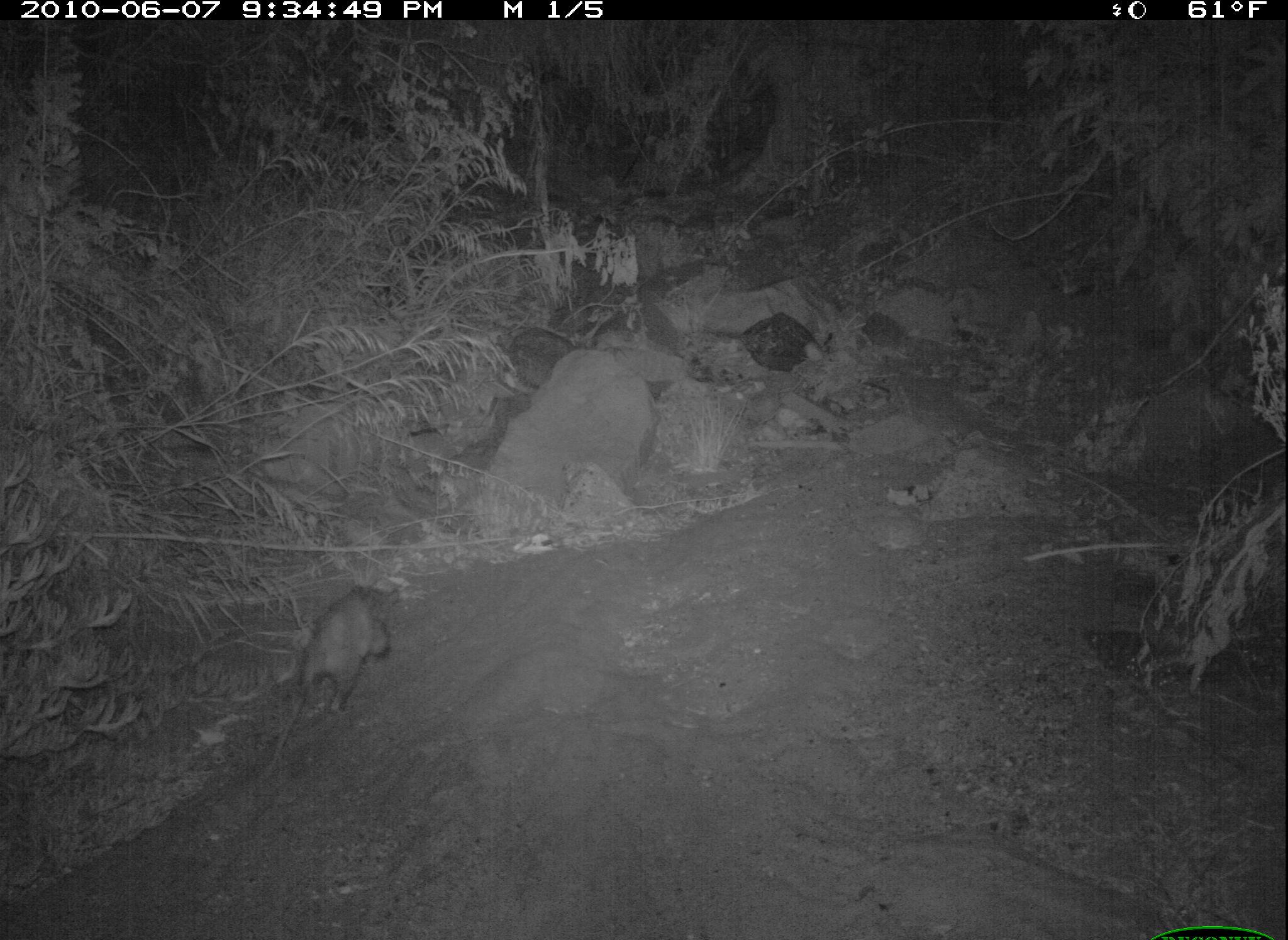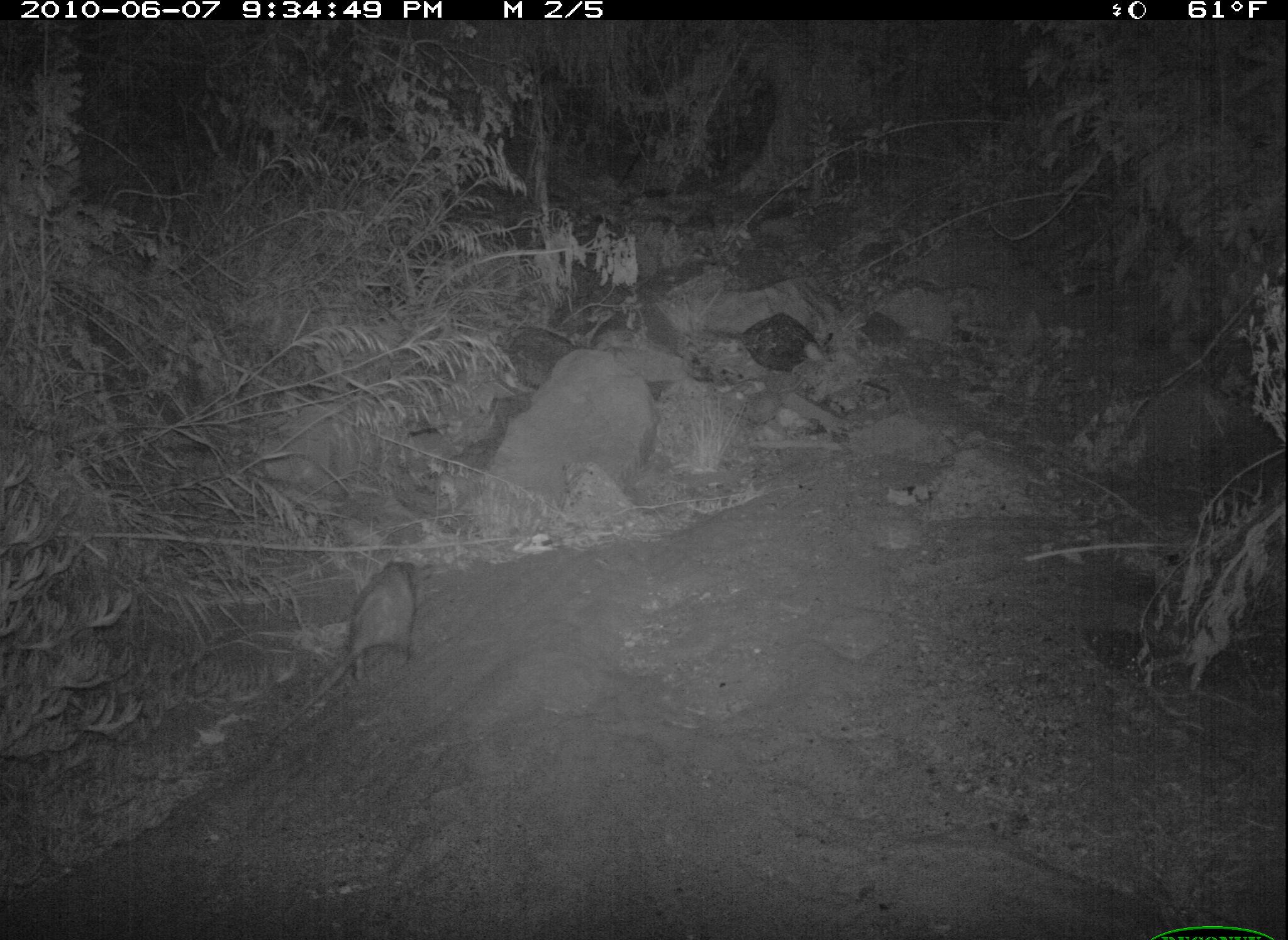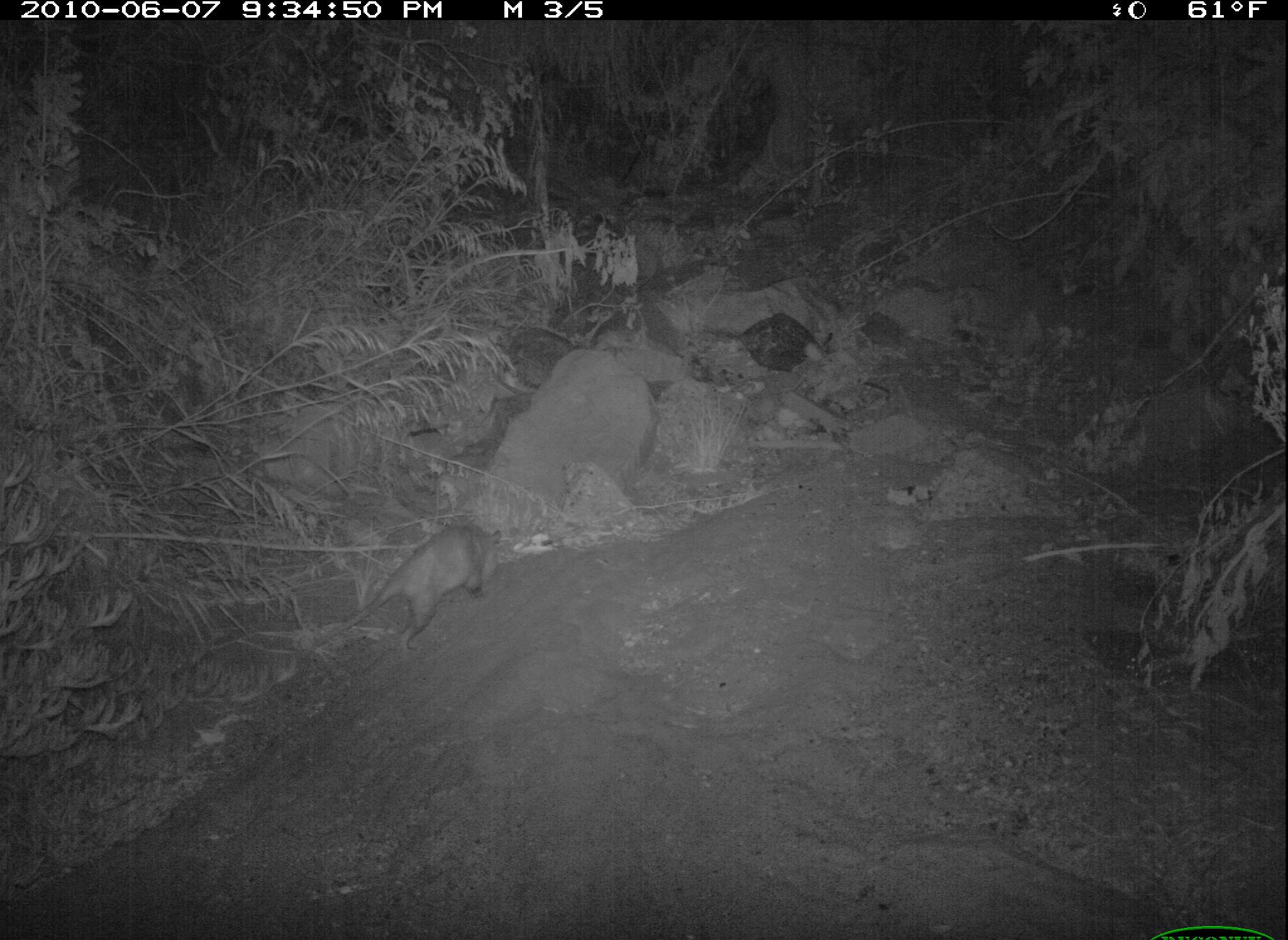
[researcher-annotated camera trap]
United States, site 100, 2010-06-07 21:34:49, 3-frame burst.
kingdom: Animalia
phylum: Chordata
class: Mammalia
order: Didelphimorphia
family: Didelphidae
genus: Didelphis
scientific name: Didelphis virginiana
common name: virginia opossum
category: opossum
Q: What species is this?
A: Opossum (virginia opossum) (Didelphis virginiana).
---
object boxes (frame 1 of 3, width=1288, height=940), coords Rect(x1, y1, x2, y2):
opossum: Rect(269, 573, 407, 751)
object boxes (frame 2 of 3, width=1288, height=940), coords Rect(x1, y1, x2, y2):
opossum: Rect(301, 554, 433, 710)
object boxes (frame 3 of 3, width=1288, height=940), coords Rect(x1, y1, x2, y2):
opossum: Rect(327, 512, 510, 664)